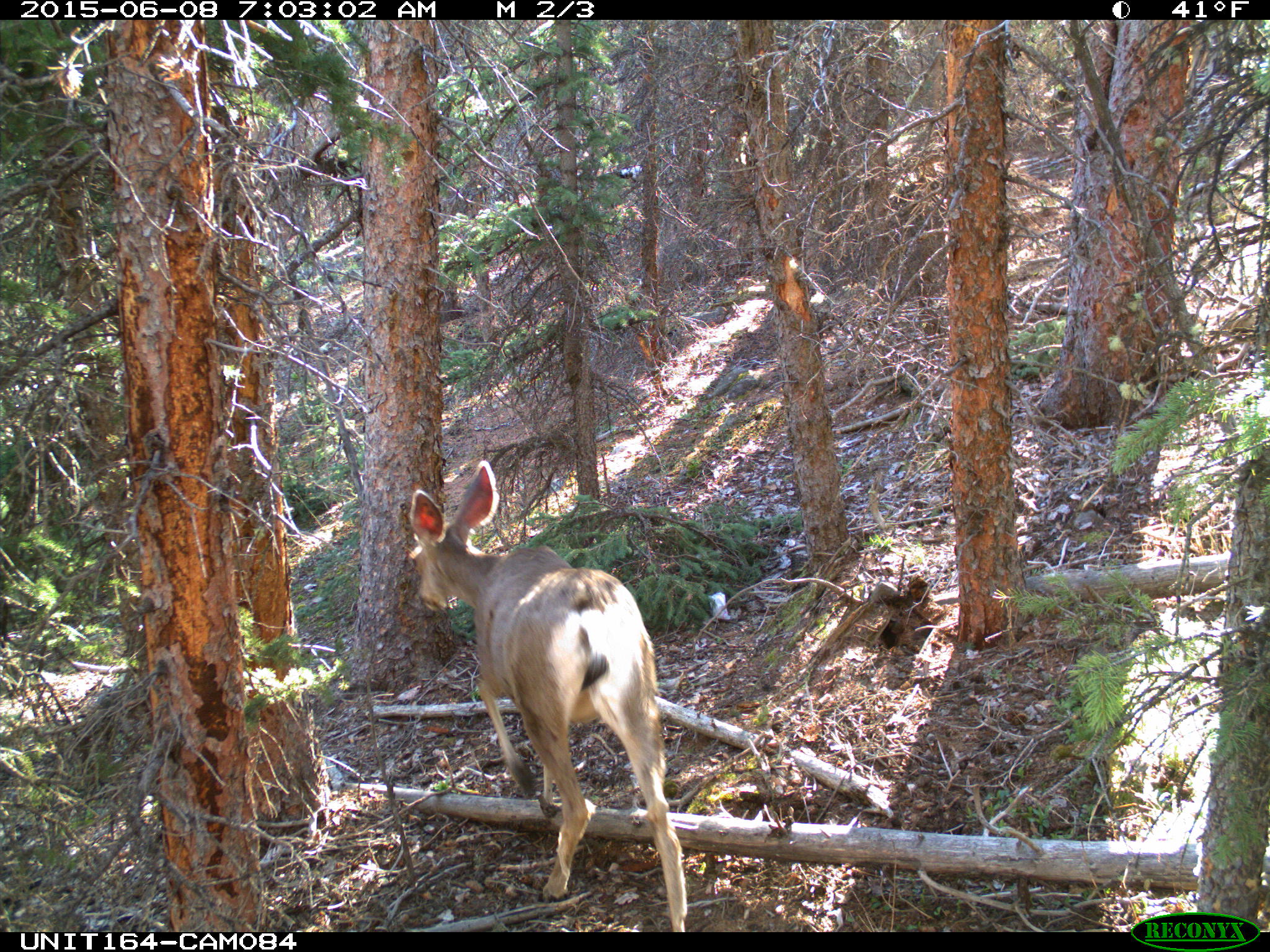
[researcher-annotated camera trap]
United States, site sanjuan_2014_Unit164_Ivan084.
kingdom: Animalia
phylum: Chordata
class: Mammalia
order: Artiodactyla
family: Cervidae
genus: Odocoileus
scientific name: Odocoileus hemionus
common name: mule deer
Odocoileus hemionus (mule deer).